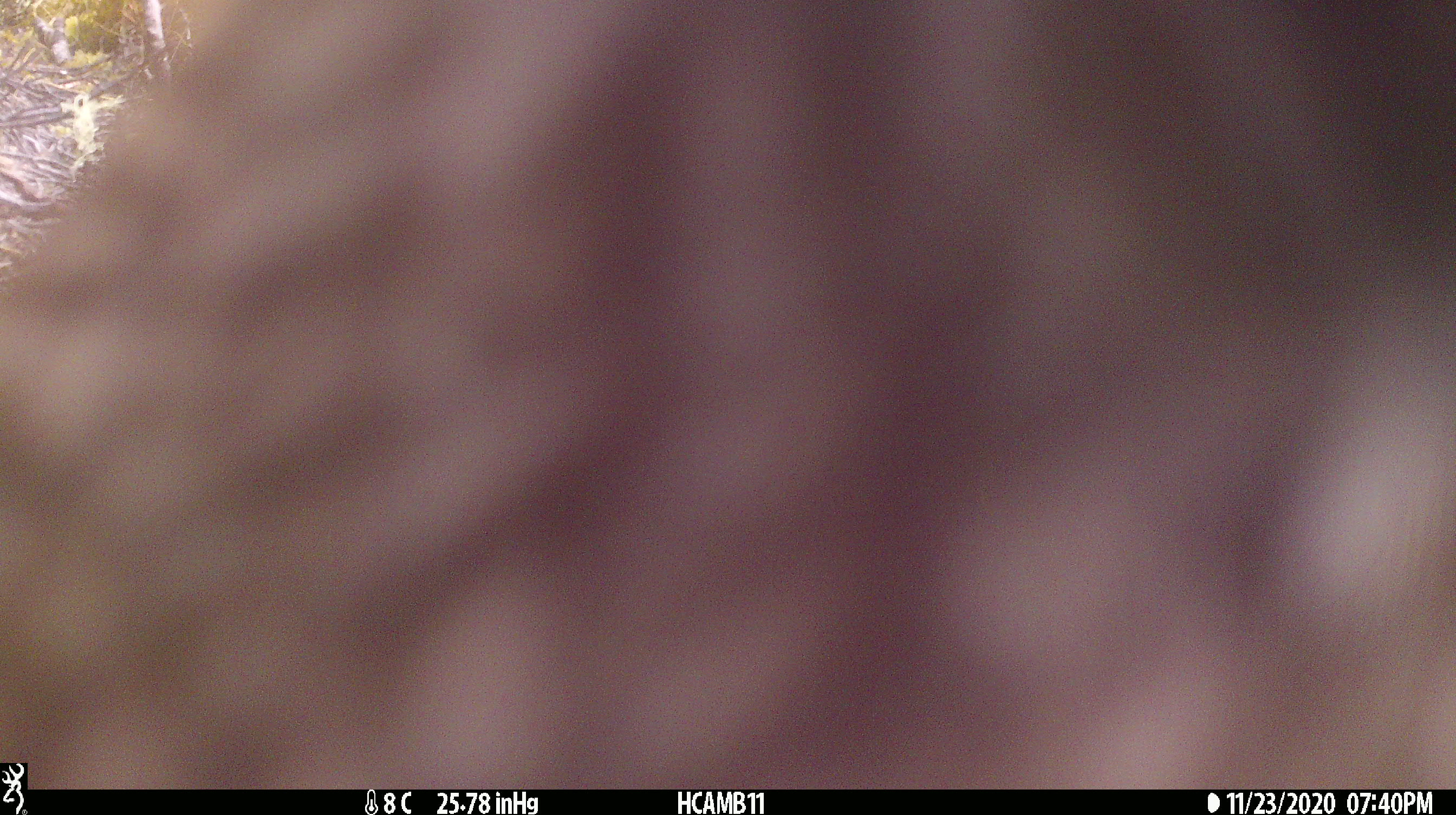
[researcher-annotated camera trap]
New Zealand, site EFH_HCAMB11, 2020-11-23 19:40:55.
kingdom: Animalia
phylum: Chordata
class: Aves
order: Psittaciformes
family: Strigopidae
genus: Nestor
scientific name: Nestor notabilis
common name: kea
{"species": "kea (Nestor notabilis)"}